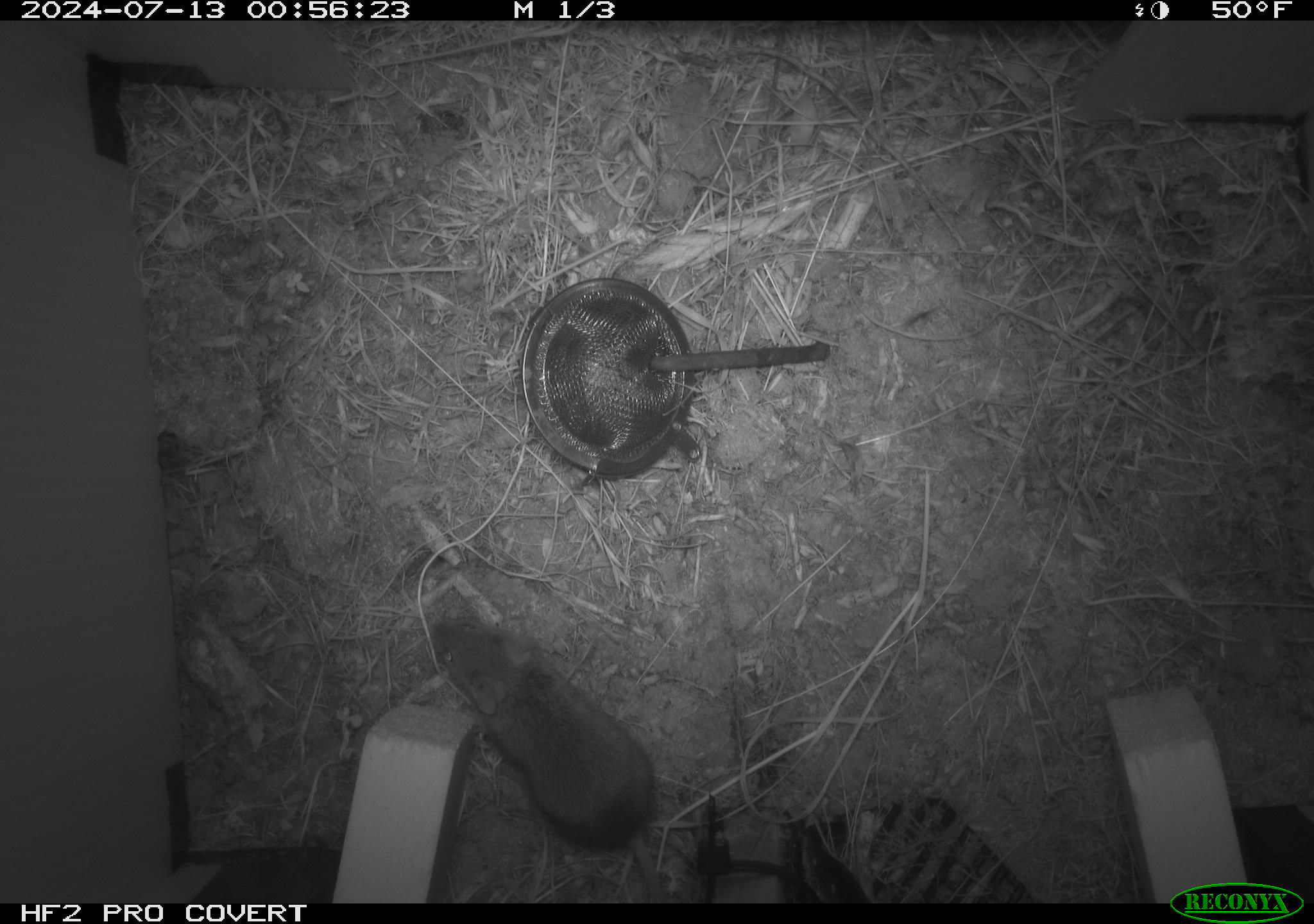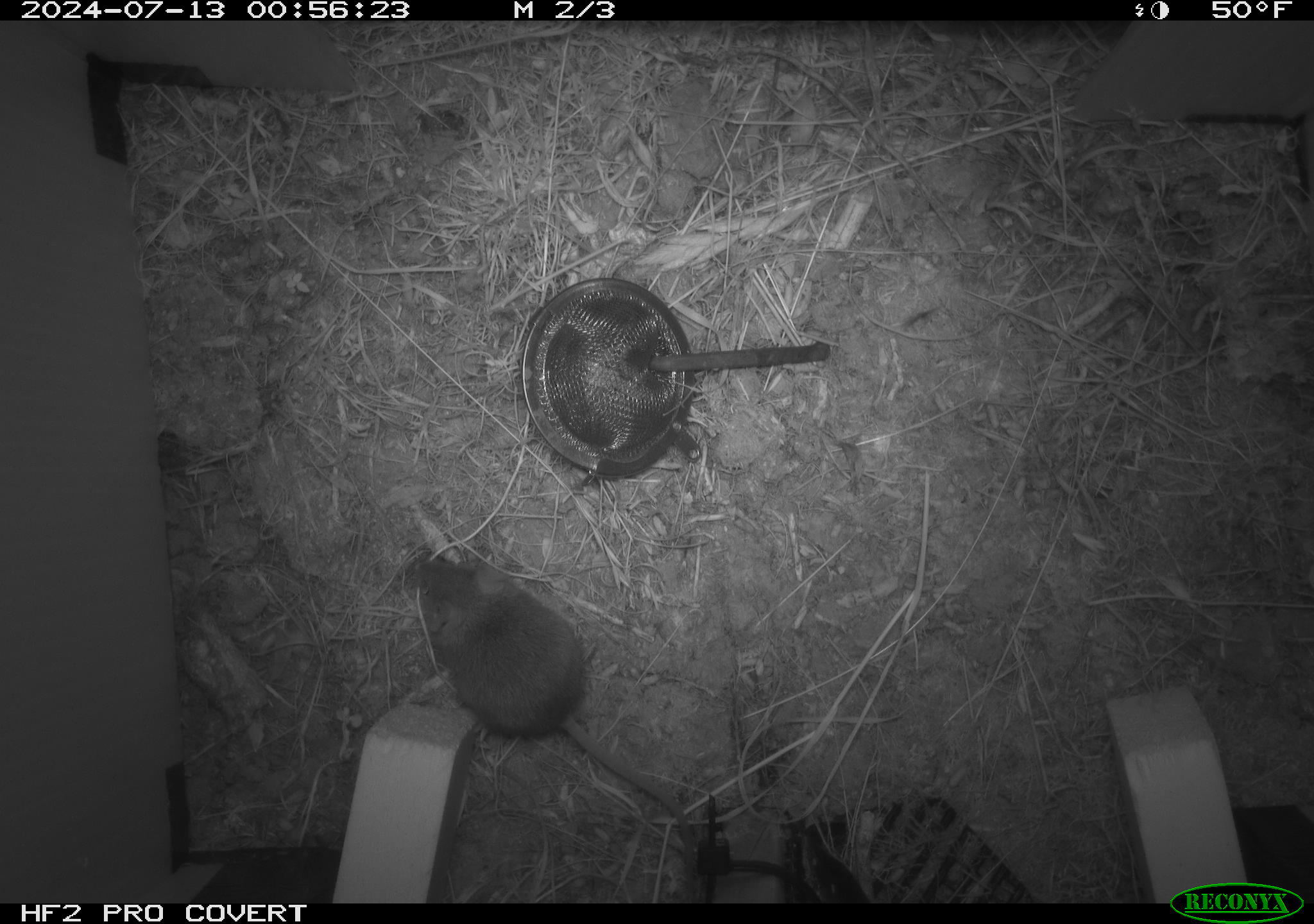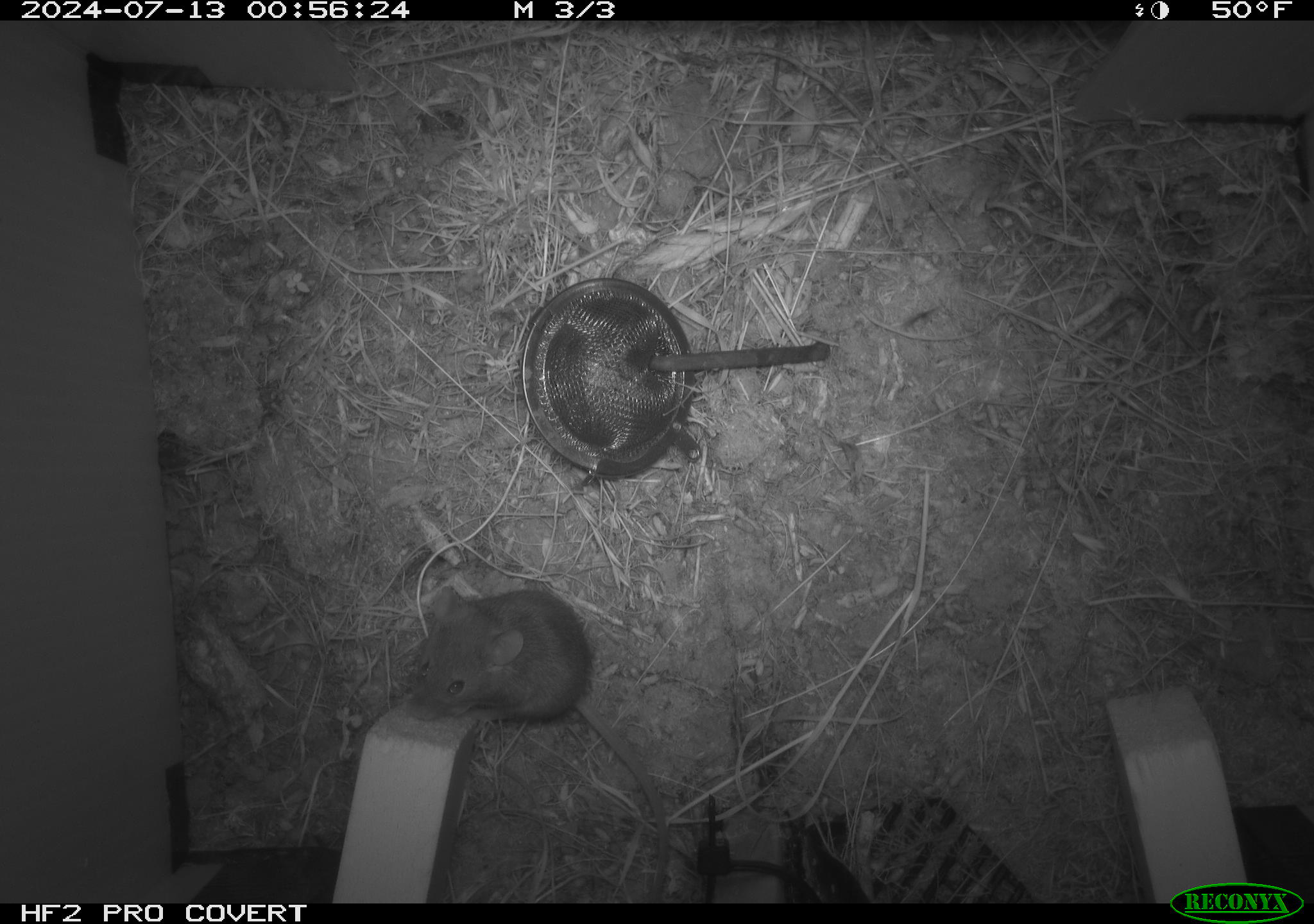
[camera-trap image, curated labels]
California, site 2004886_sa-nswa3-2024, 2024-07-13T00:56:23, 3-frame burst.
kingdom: Animalia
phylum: Chordata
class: Mammalia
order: Rodentia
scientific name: Rodentia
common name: rodent